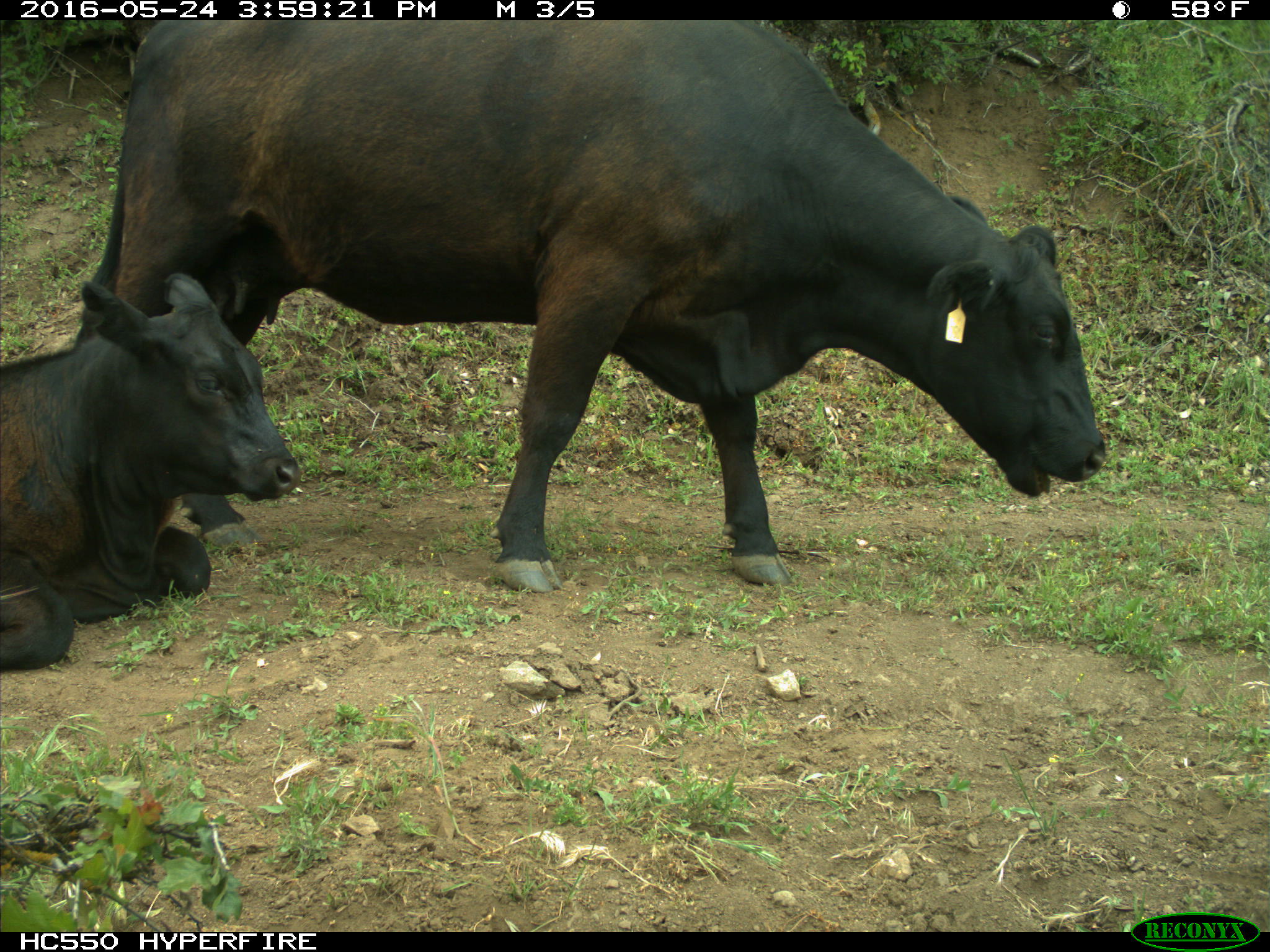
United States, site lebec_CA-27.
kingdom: Animalia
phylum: Chordata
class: Mammalia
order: Artiodactyla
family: Bovidae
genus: Bos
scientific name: Bos taurus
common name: domestic cow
Bos taurus (domestic cow).